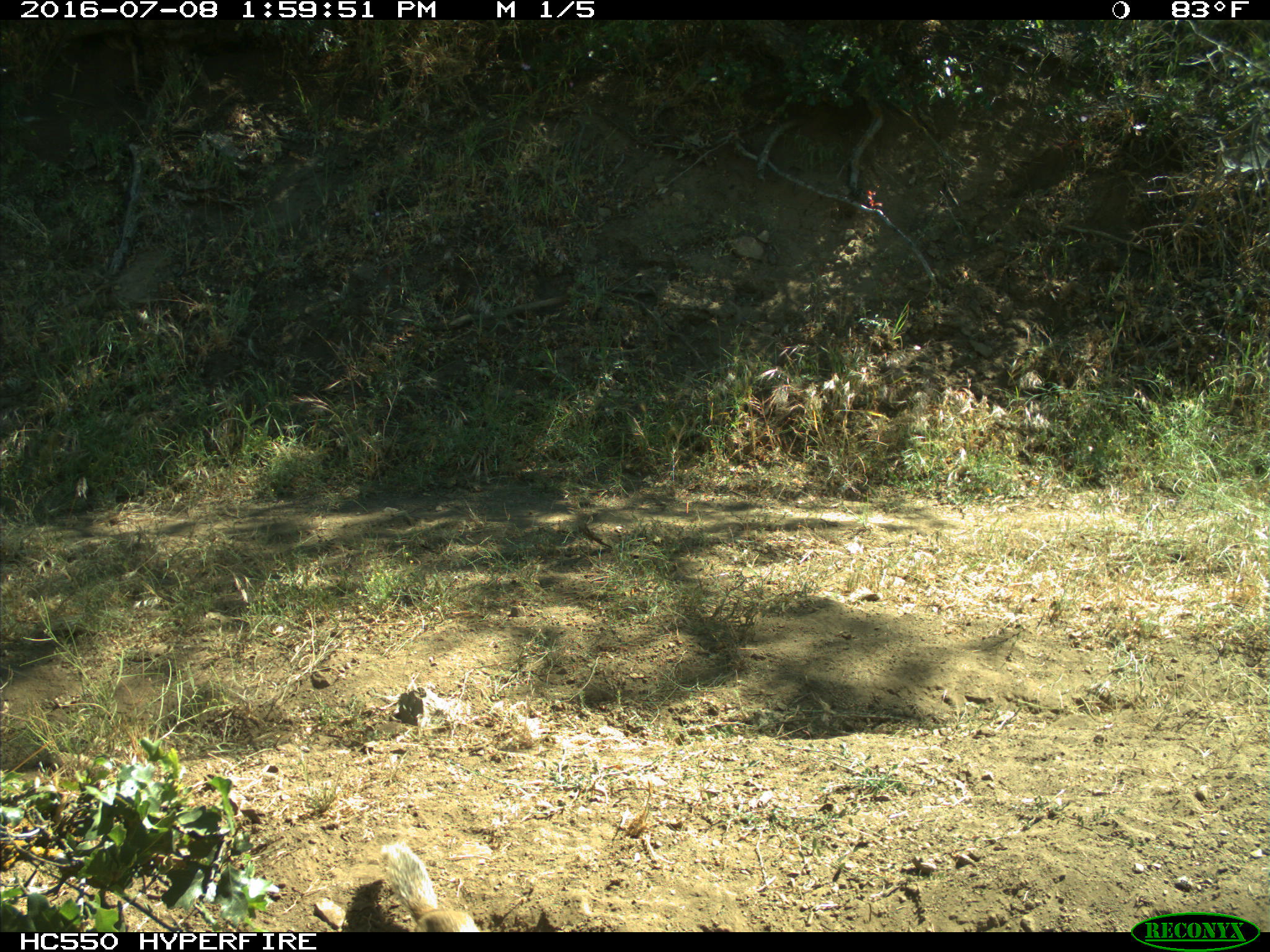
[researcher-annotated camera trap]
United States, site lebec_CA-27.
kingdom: Animalia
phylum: Chordata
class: Mammalia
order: Rodentia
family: Sciuridae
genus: Otospermophilus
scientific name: Otospermophilus beecheyi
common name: california ground squirrel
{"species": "Otospermophilus beecheyi (california ground squirrel)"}